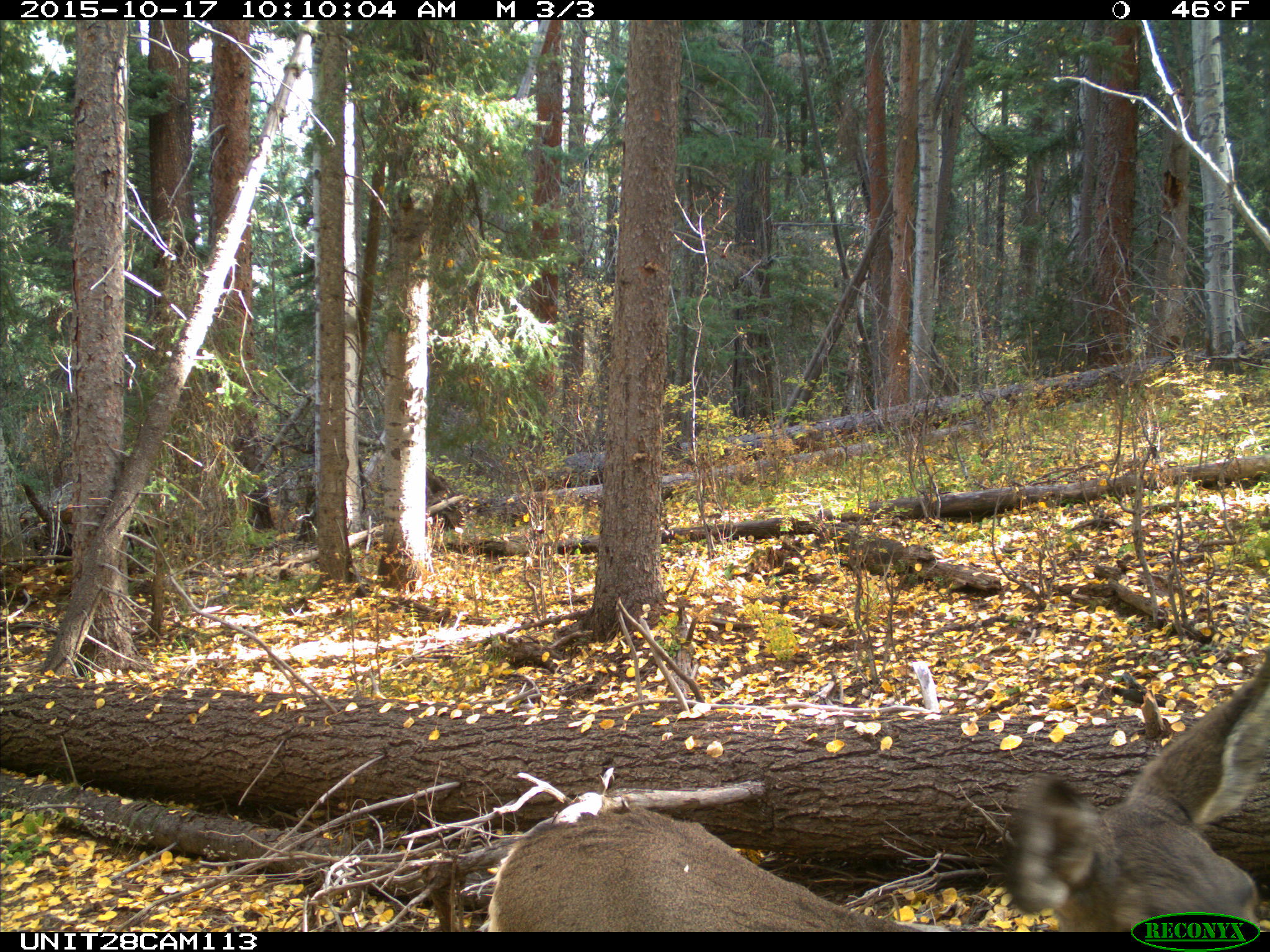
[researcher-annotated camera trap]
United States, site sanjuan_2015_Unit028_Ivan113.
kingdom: Animalia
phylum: Chordata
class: Mammalia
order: Artiodactyla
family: Cervidae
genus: Odocoileus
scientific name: Odocoileus hemionus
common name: mule deer